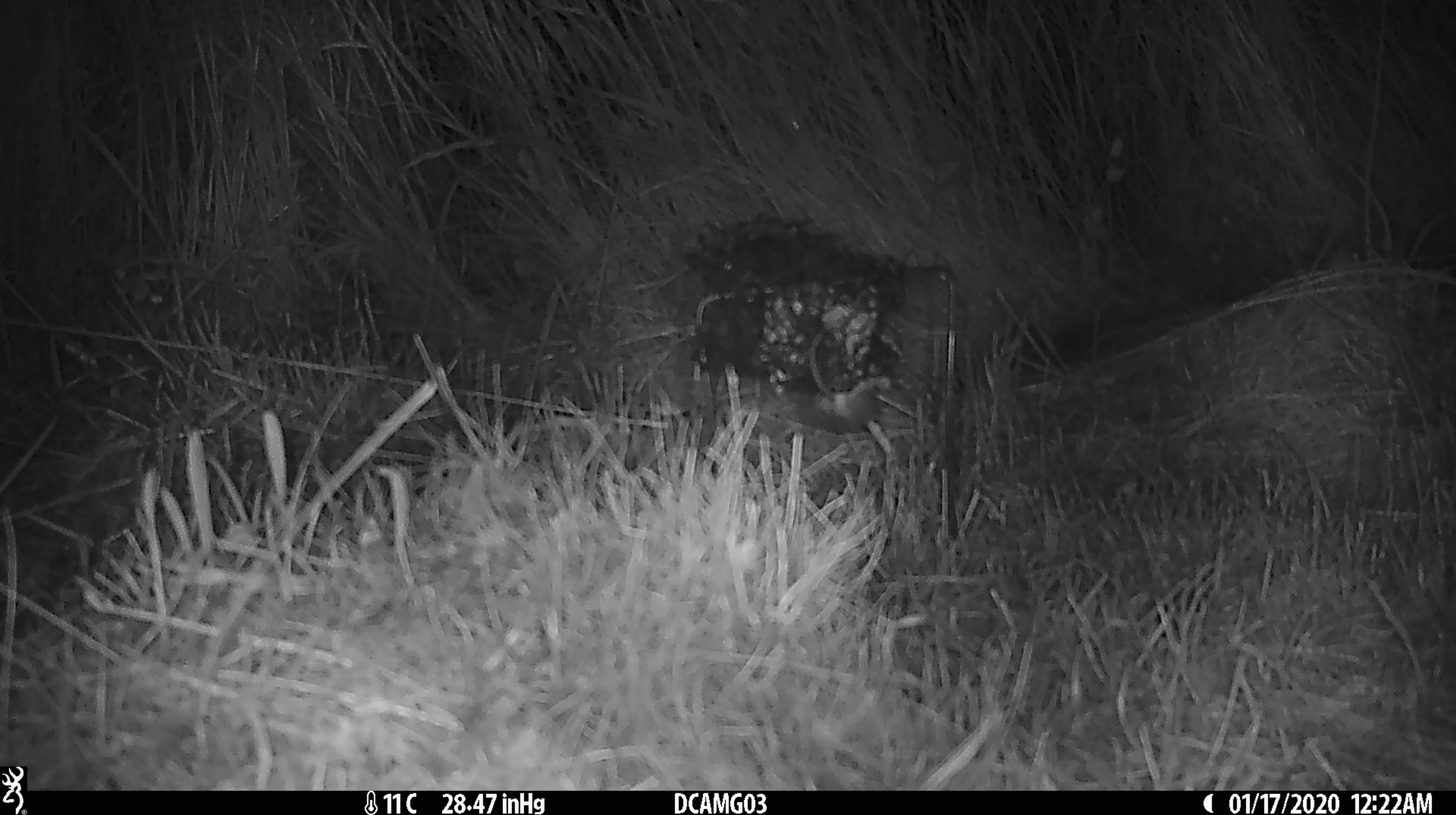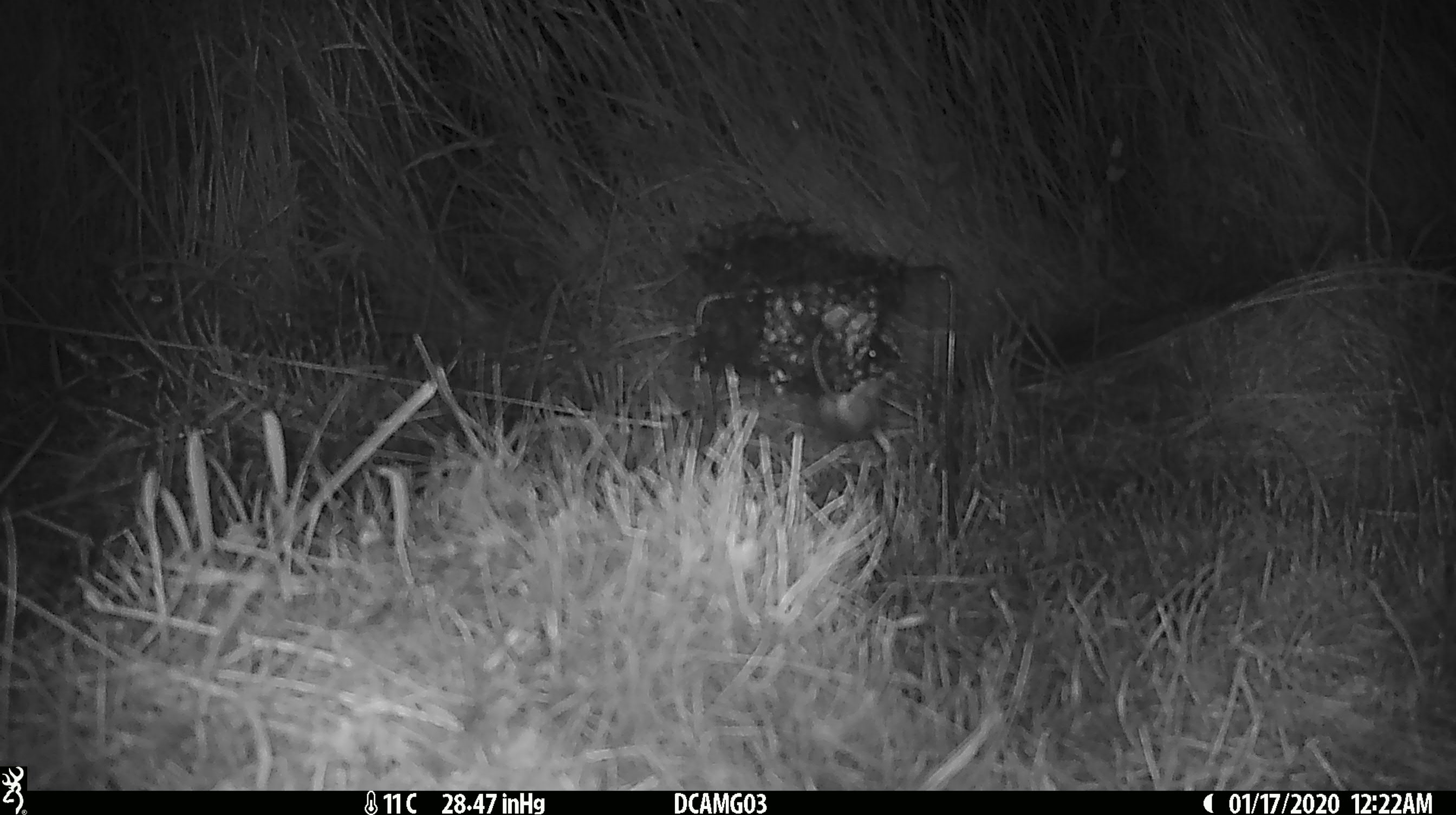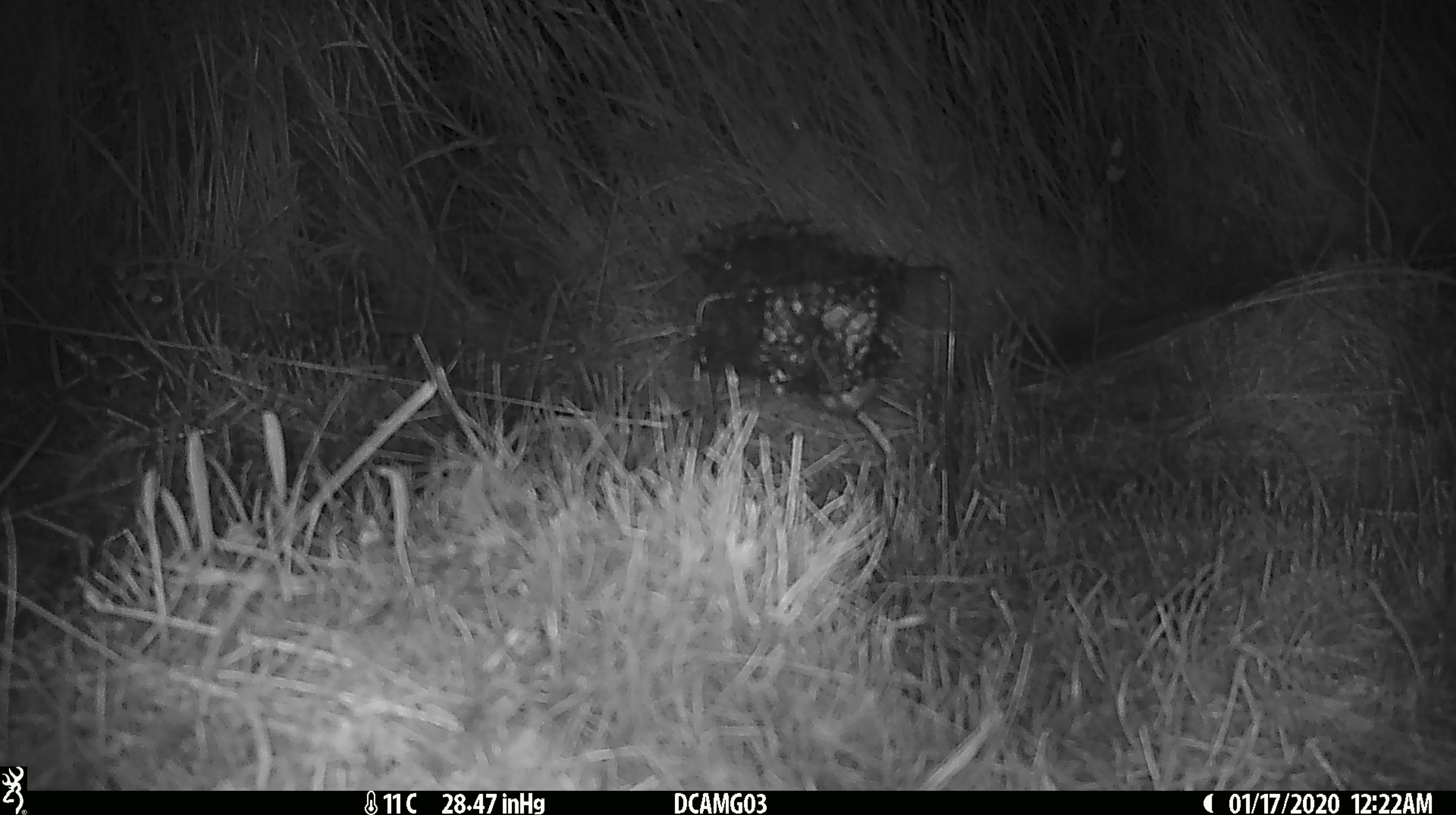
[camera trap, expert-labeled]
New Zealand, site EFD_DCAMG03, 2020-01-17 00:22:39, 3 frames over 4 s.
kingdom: Animalia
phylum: Chordata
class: Mammalia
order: Rodentia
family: Muridae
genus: Mus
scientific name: Mus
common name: mouse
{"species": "mouse (Mus)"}